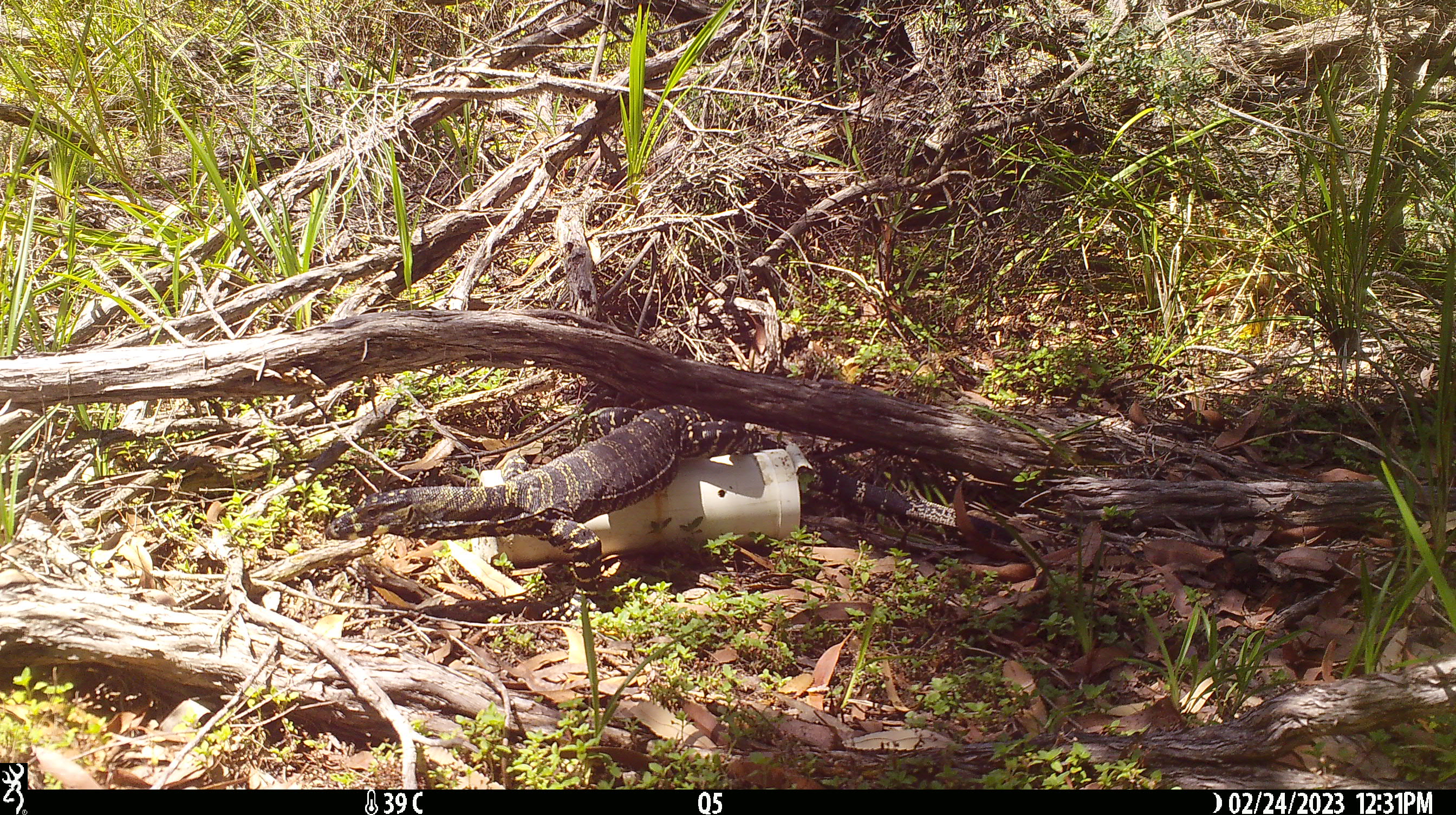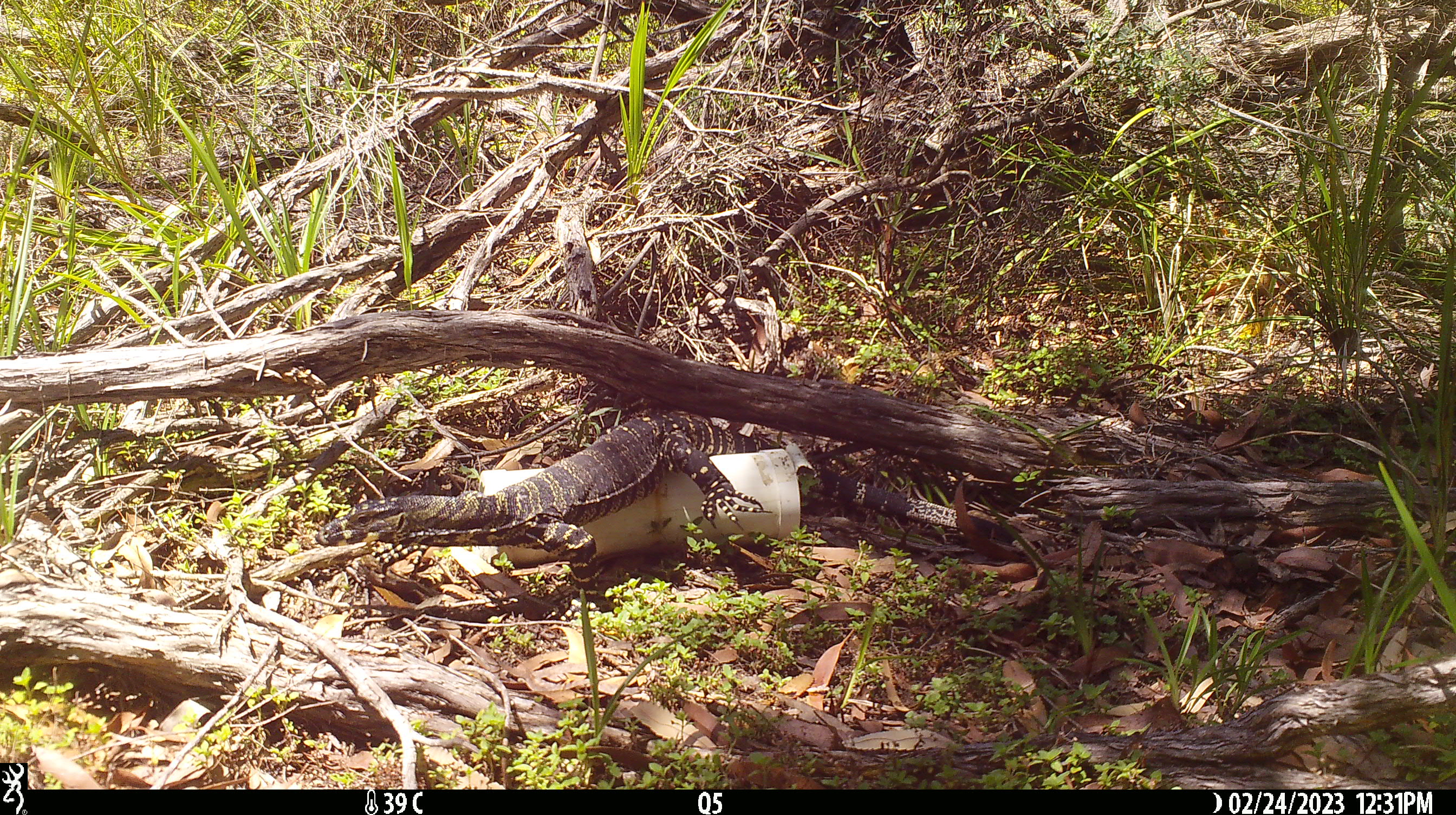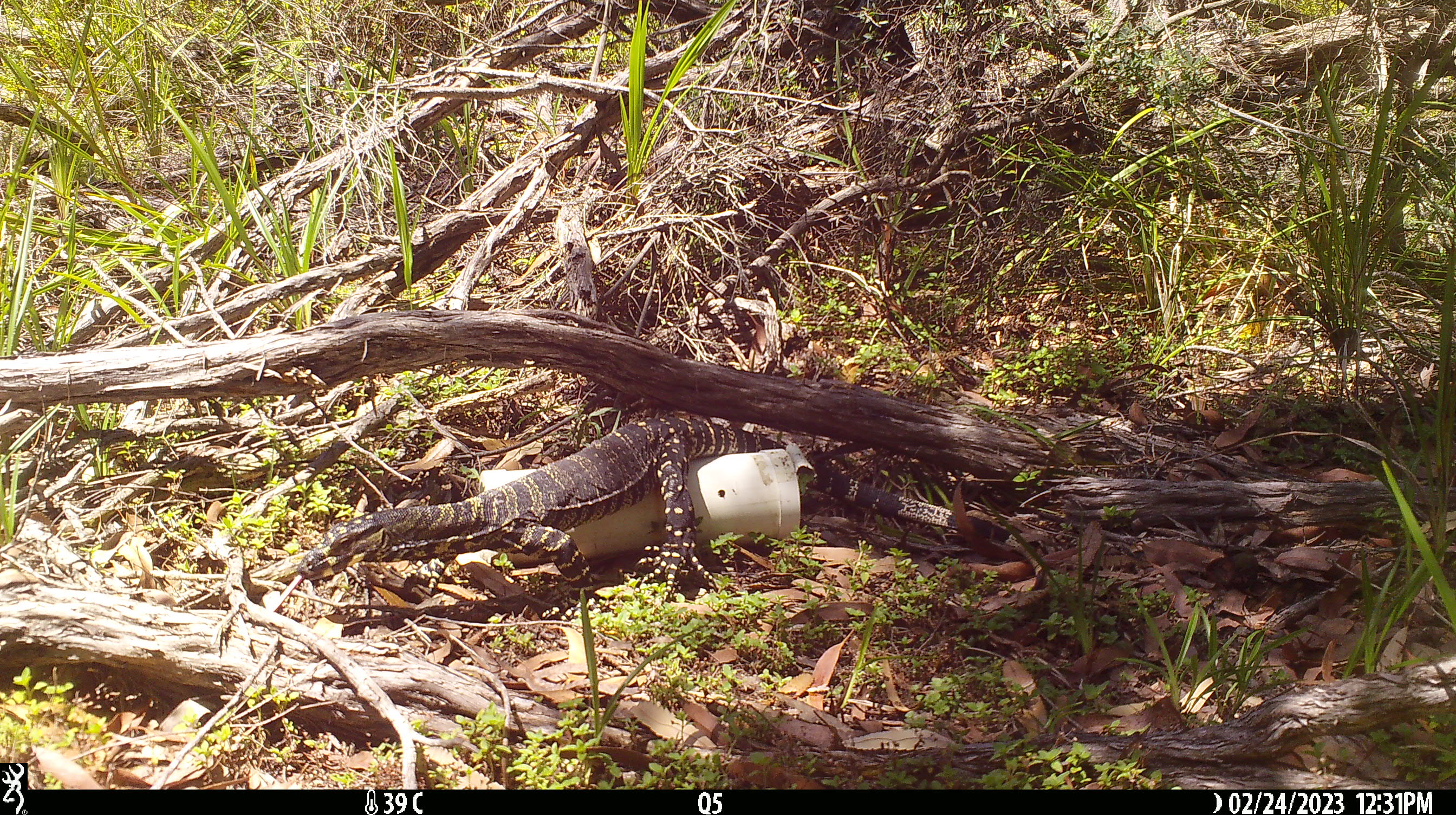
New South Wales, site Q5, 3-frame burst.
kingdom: Animalia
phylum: Chordata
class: Reptilia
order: Squamata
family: Varanidae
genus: Varanus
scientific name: Varanus varius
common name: lace monitor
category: goanna